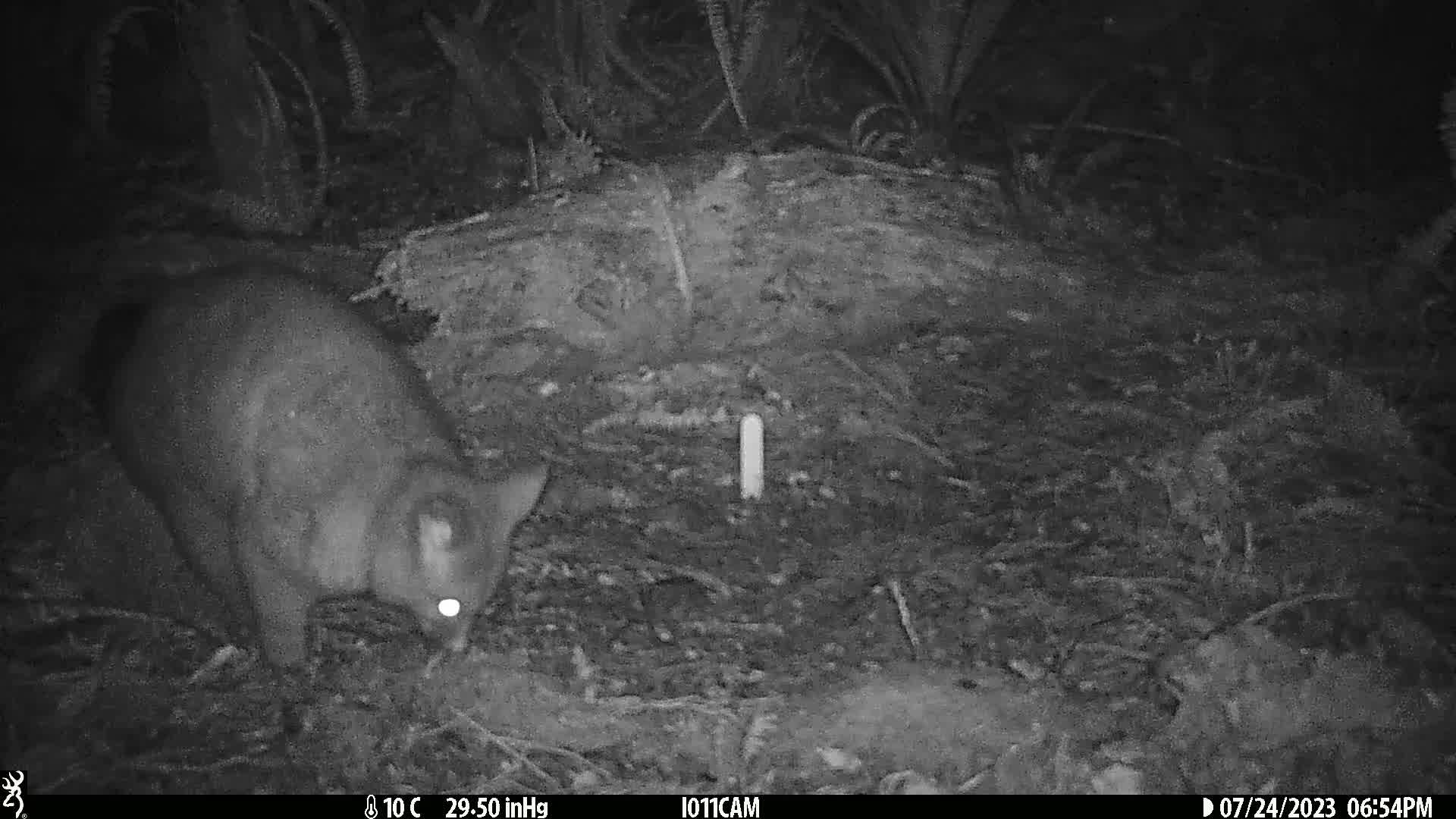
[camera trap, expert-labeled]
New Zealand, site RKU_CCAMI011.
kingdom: Animalia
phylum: Chordata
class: Mammalia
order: Diprotodontia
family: Phalangeridae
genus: Trichosurus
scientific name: Trichosurus vulpecula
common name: common brushtail possum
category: possum